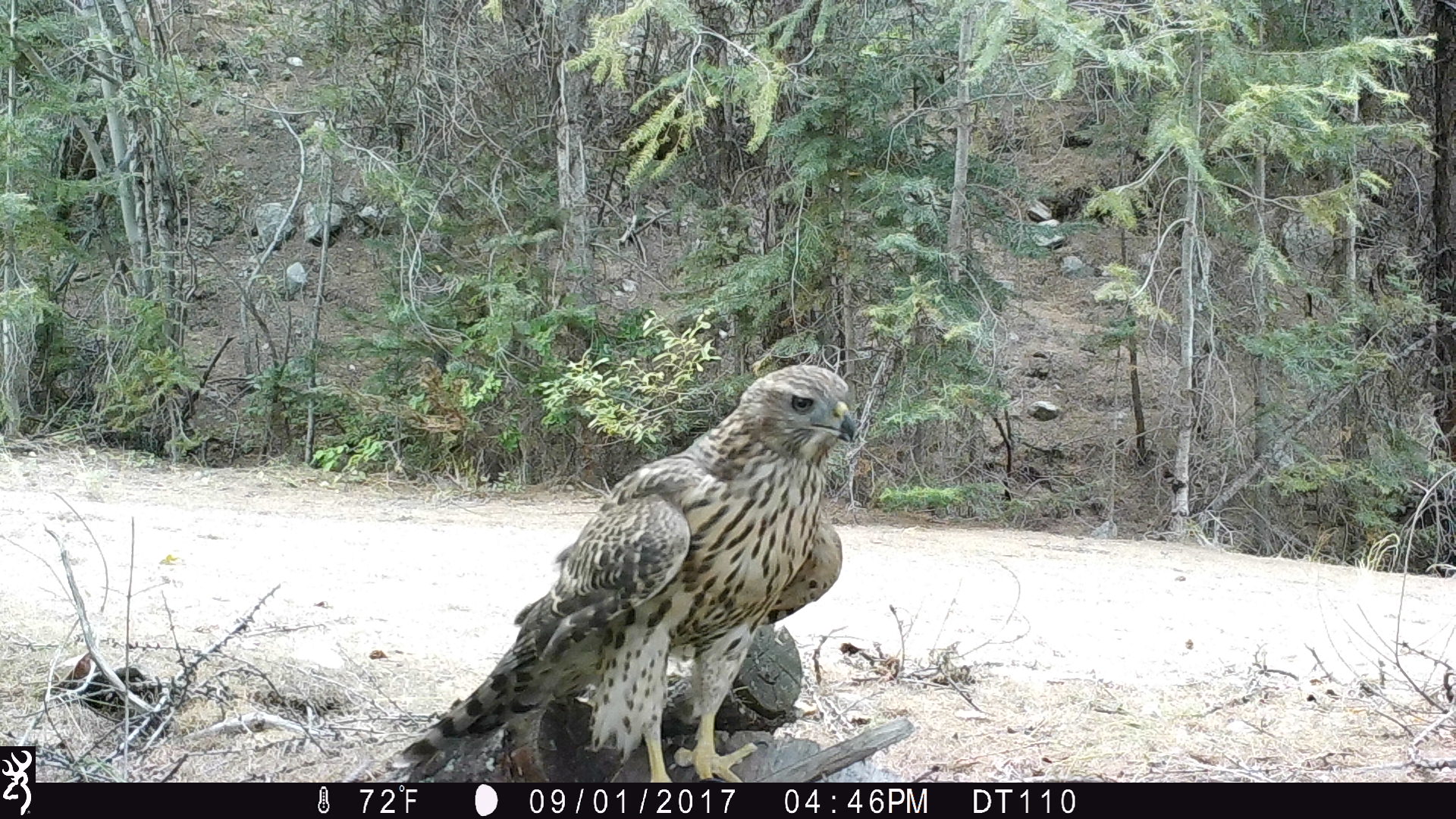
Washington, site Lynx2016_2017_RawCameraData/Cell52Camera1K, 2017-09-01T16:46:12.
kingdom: Animalia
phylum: Chordata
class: Aves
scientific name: Aves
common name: birds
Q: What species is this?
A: Aves (birds).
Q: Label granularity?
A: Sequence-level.